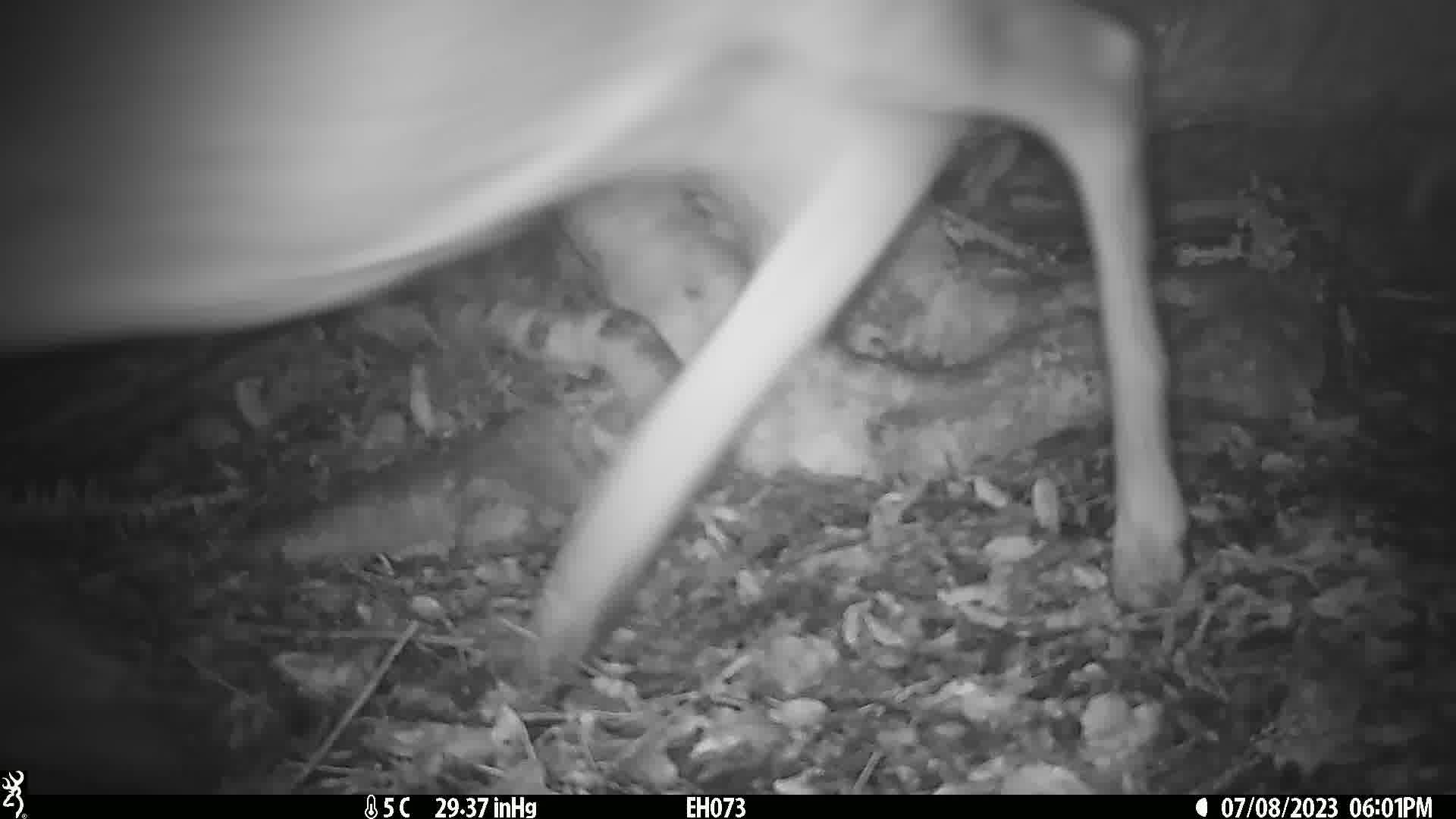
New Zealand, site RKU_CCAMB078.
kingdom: Animalia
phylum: Chordata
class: Mammalia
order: Artiodactyla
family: Cervidae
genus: Odocoileus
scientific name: Odocoileus virginianus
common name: white-tailed deer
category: white tailed deer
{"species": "white tailed deer (white-tailed deer) (Odocoileus virginianus)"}